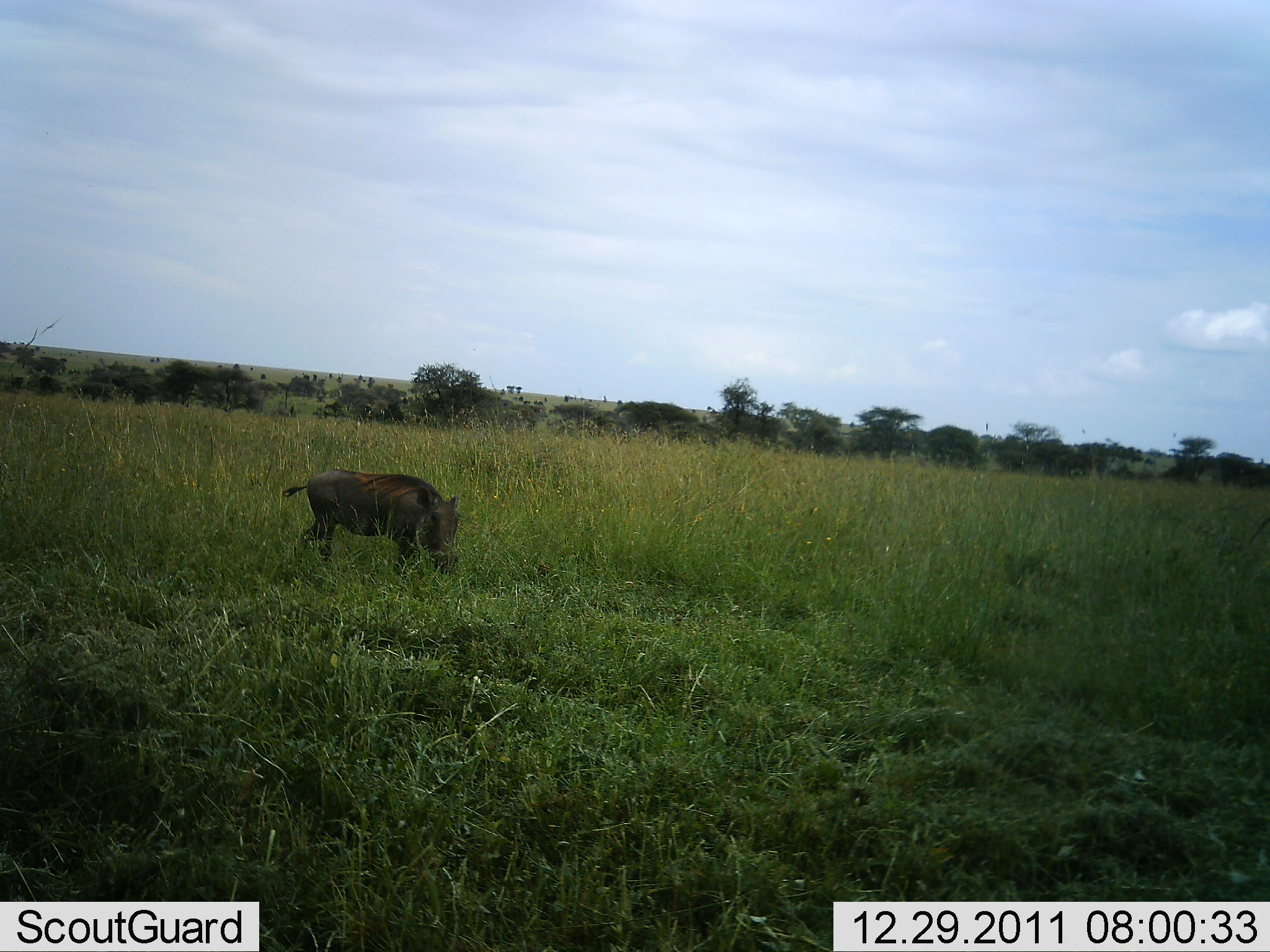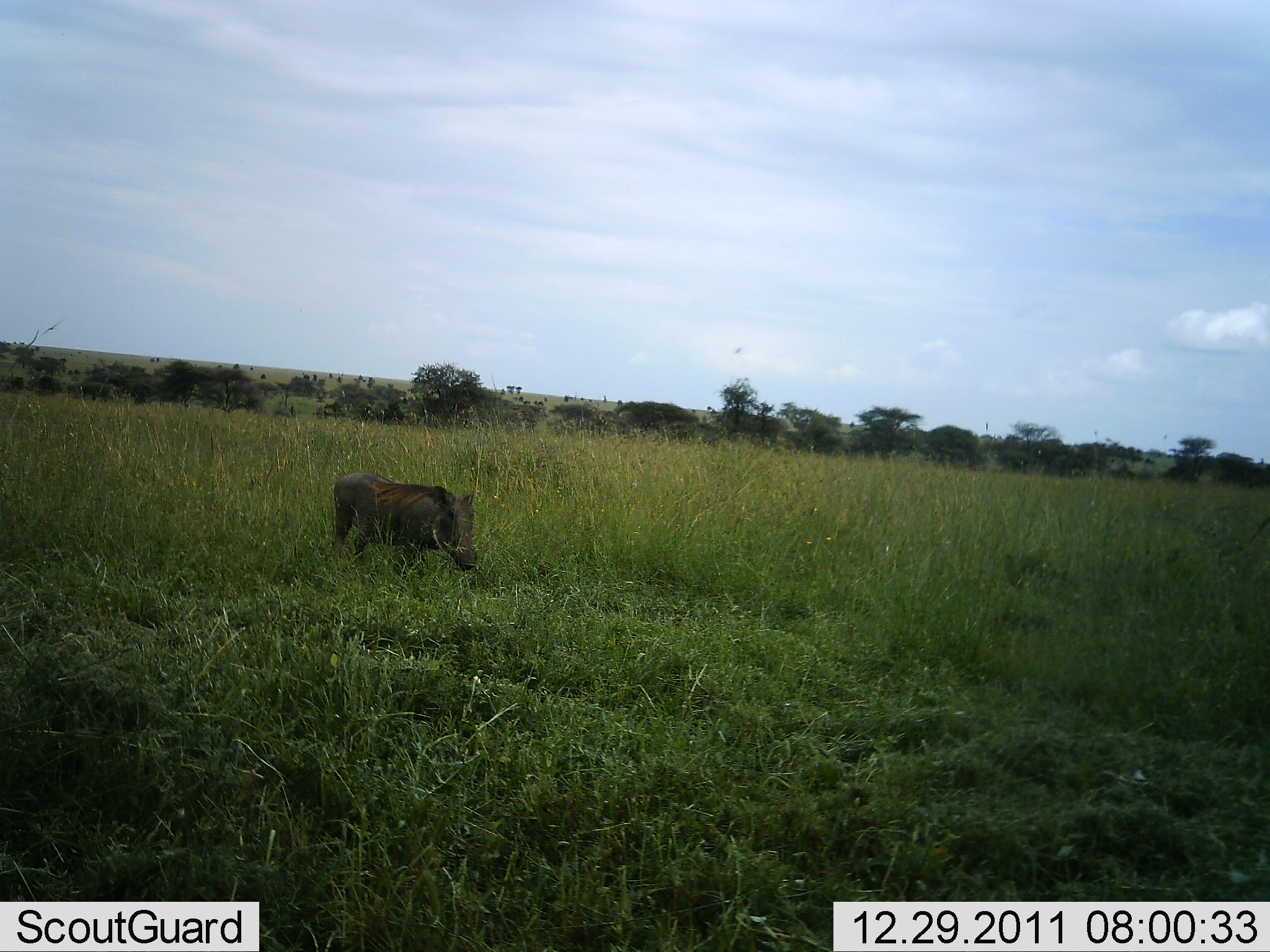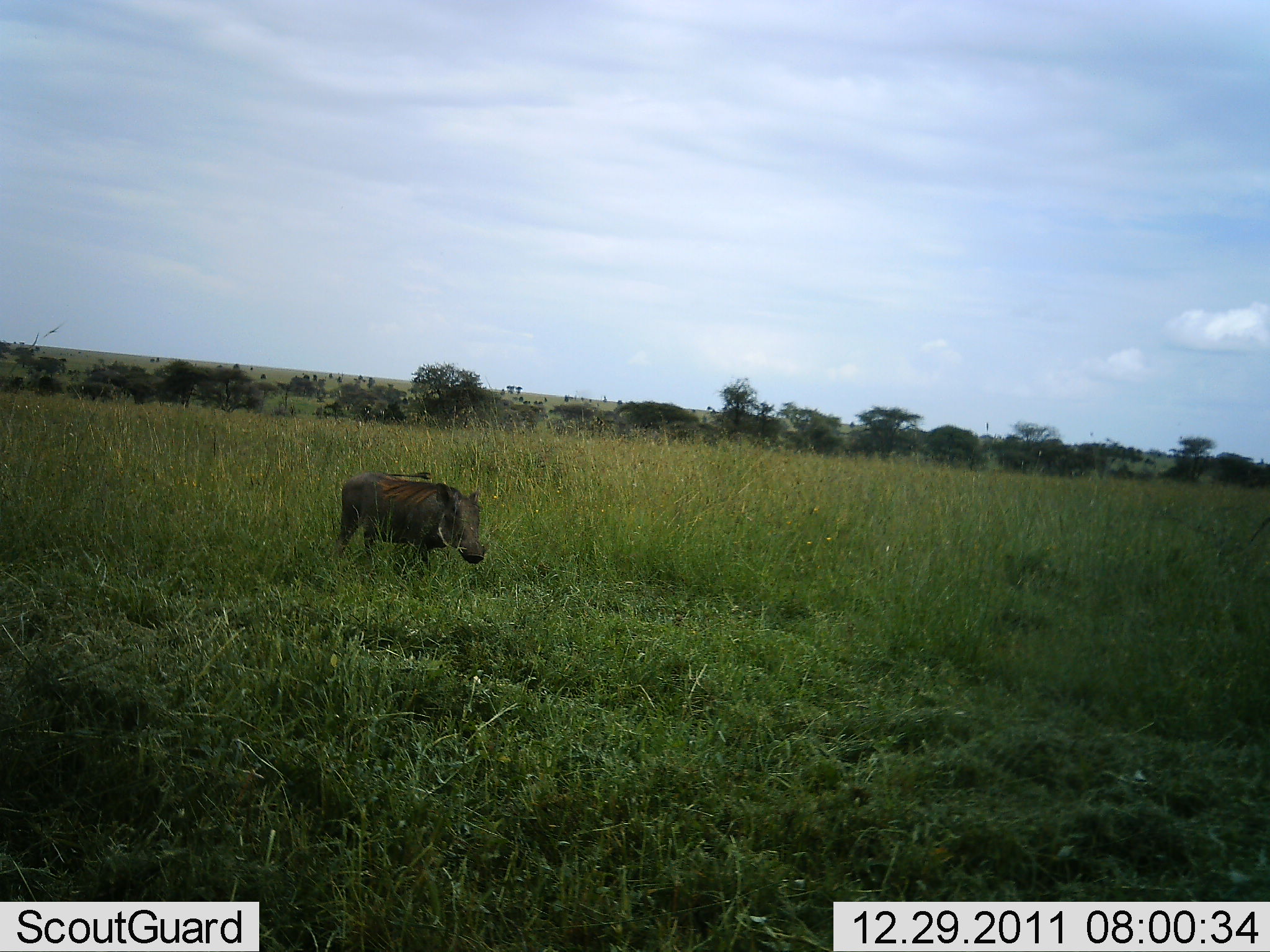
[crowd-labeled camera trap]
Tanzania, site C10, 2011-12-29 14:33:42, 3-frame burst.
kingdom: Animalia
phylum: Chordata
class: Mammalia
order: Artiodactyla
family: Suidae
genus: Phacochoerus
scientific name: Phacochoerus africanus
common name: warthog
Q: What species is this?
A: Warthog (Phacochoerus africanus).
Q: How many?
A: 1.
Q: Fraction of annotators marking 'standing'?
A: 55%.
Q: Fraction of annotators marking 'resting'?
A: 0%.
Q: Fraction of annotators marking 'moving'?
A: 45%.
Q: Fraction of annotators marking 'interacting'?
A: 0%.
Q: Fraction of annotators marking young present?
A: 0%.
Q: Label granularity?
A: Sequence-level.